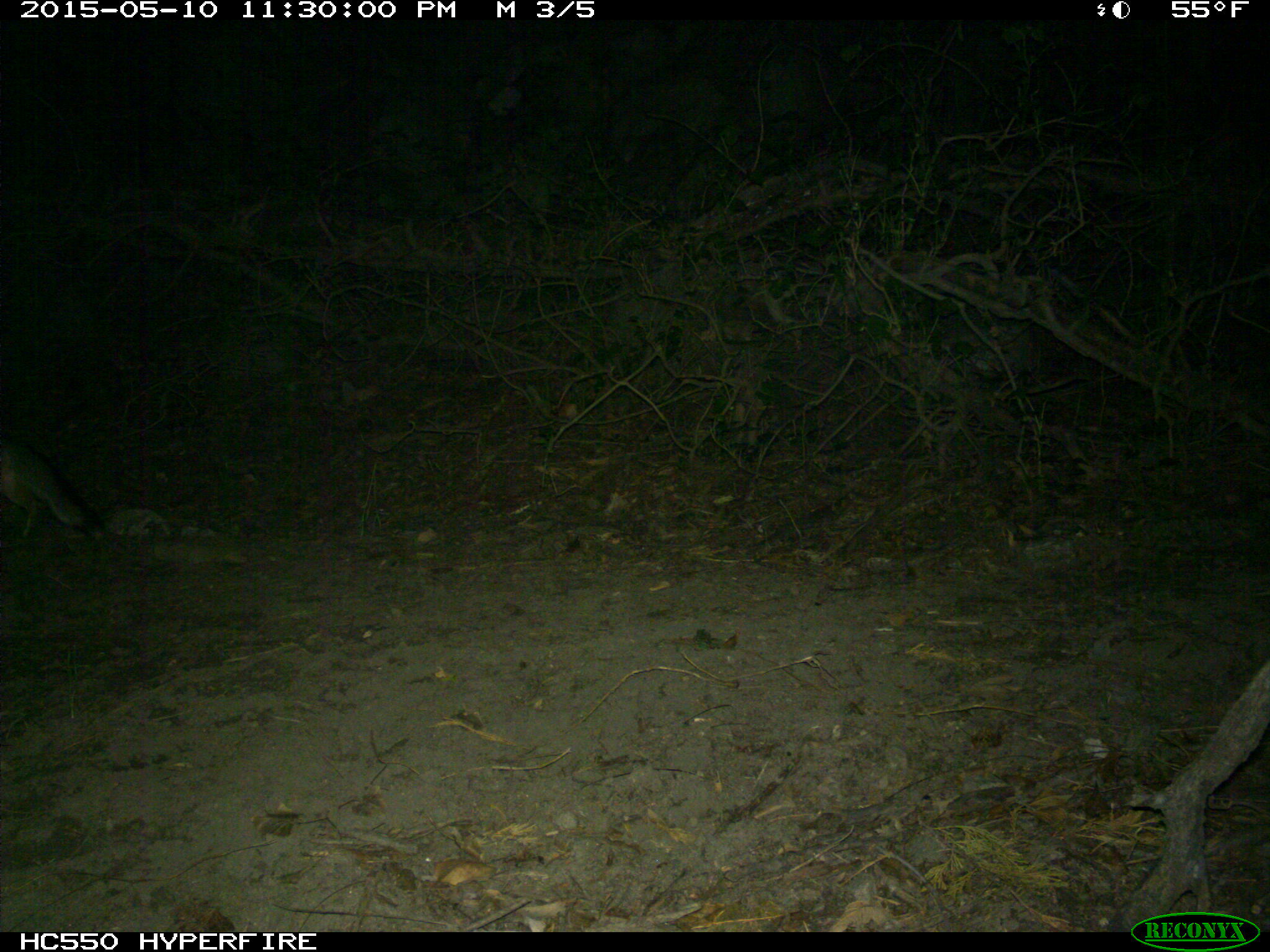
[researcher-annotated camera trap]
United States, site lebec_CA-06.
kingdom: Animalia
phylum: Chordata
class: Mammalia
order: Carnivora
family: Canidae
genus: Urocyon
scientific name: Urocyon cinereoargenteus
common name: gray fox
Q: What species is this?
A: Urocyon cinereoargenteus (gray fox).